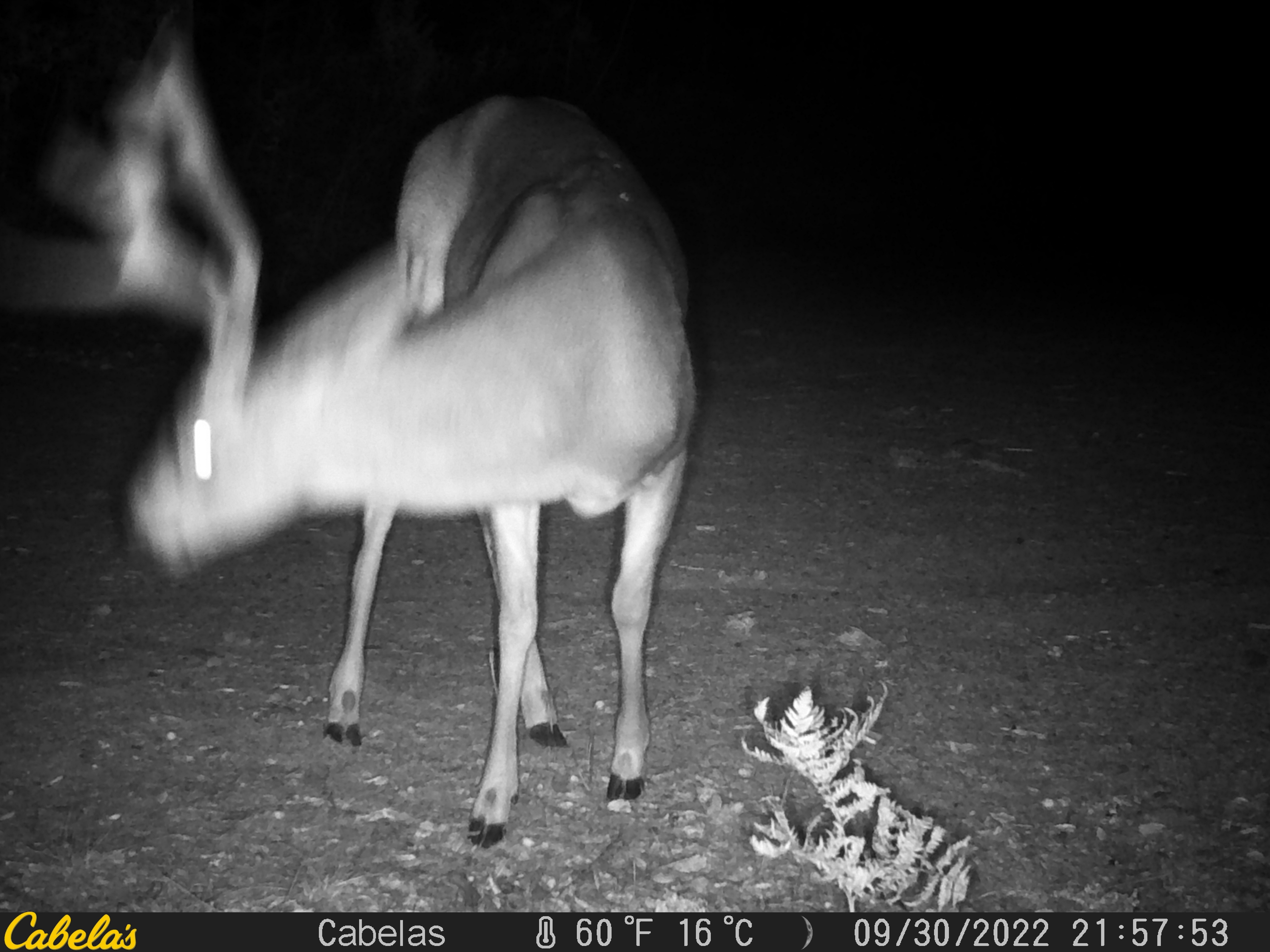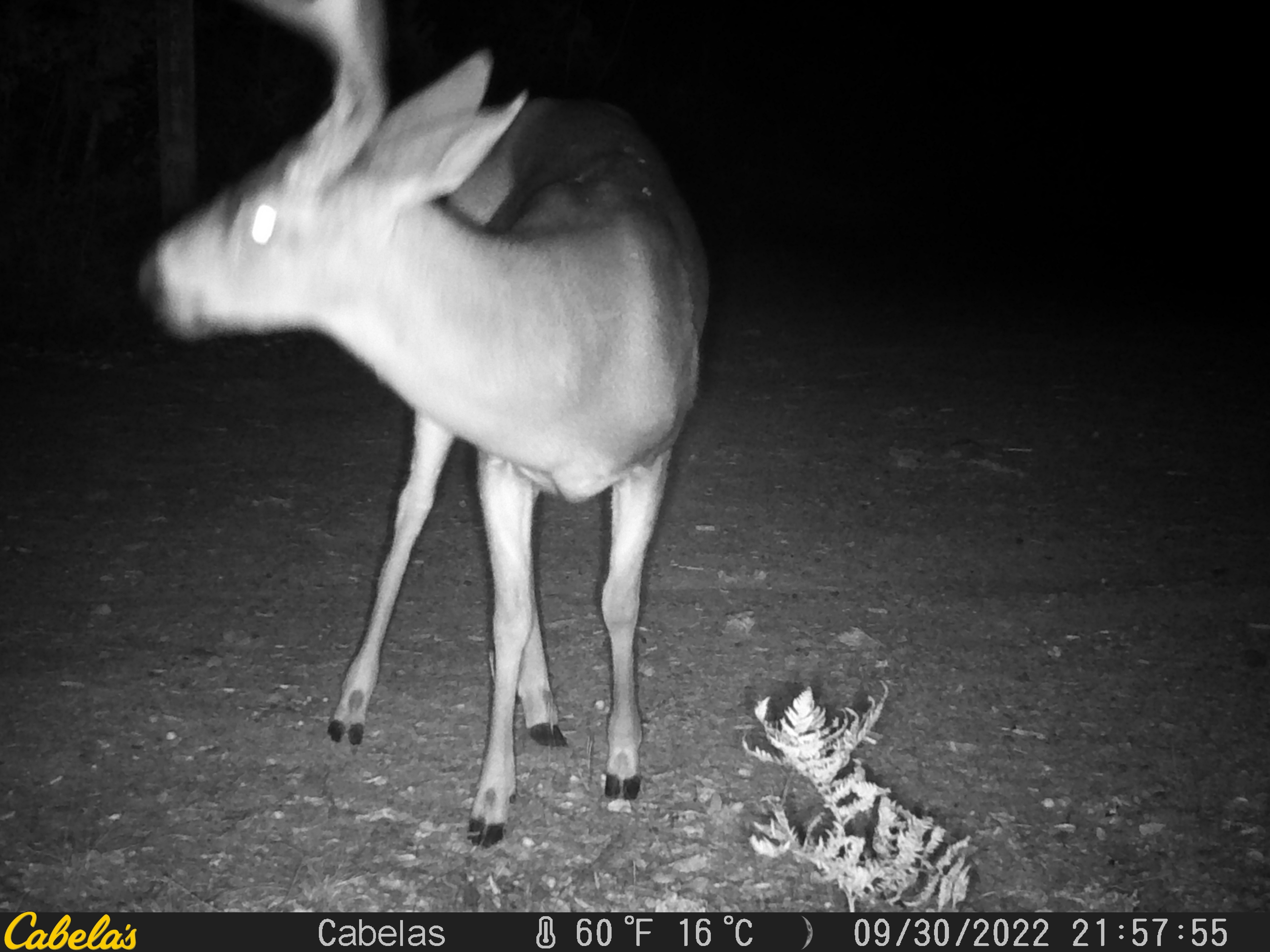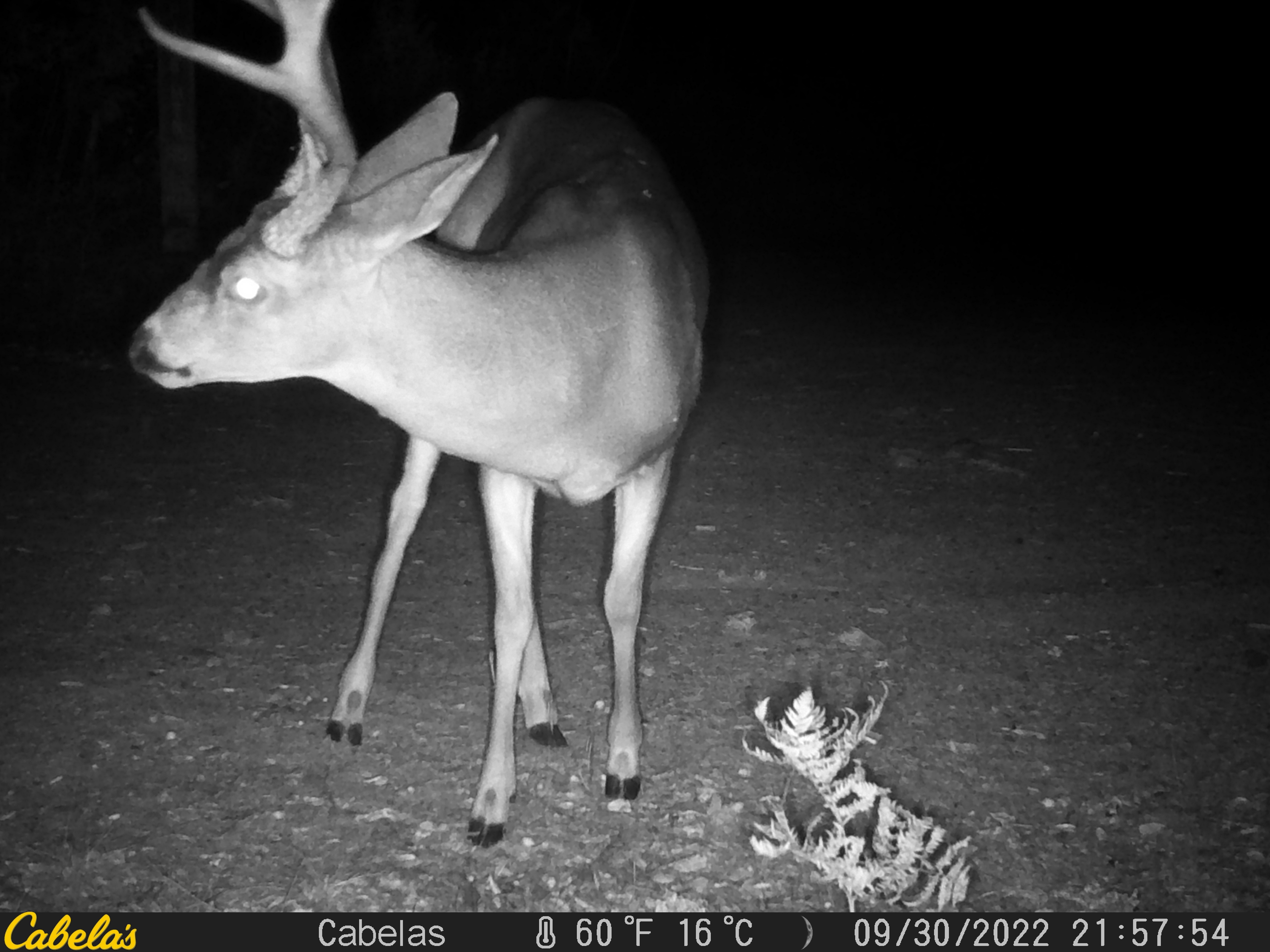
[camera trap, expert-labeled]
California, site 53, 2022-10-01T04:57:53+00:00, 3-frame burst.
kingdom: Animalia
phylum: Chordata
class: Mammalia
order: Artiodactyla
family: Cervidae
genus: Odocoileus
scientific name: Odocoileus hemionus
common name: mule deer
Mule deer (Odocoileus hemionus).